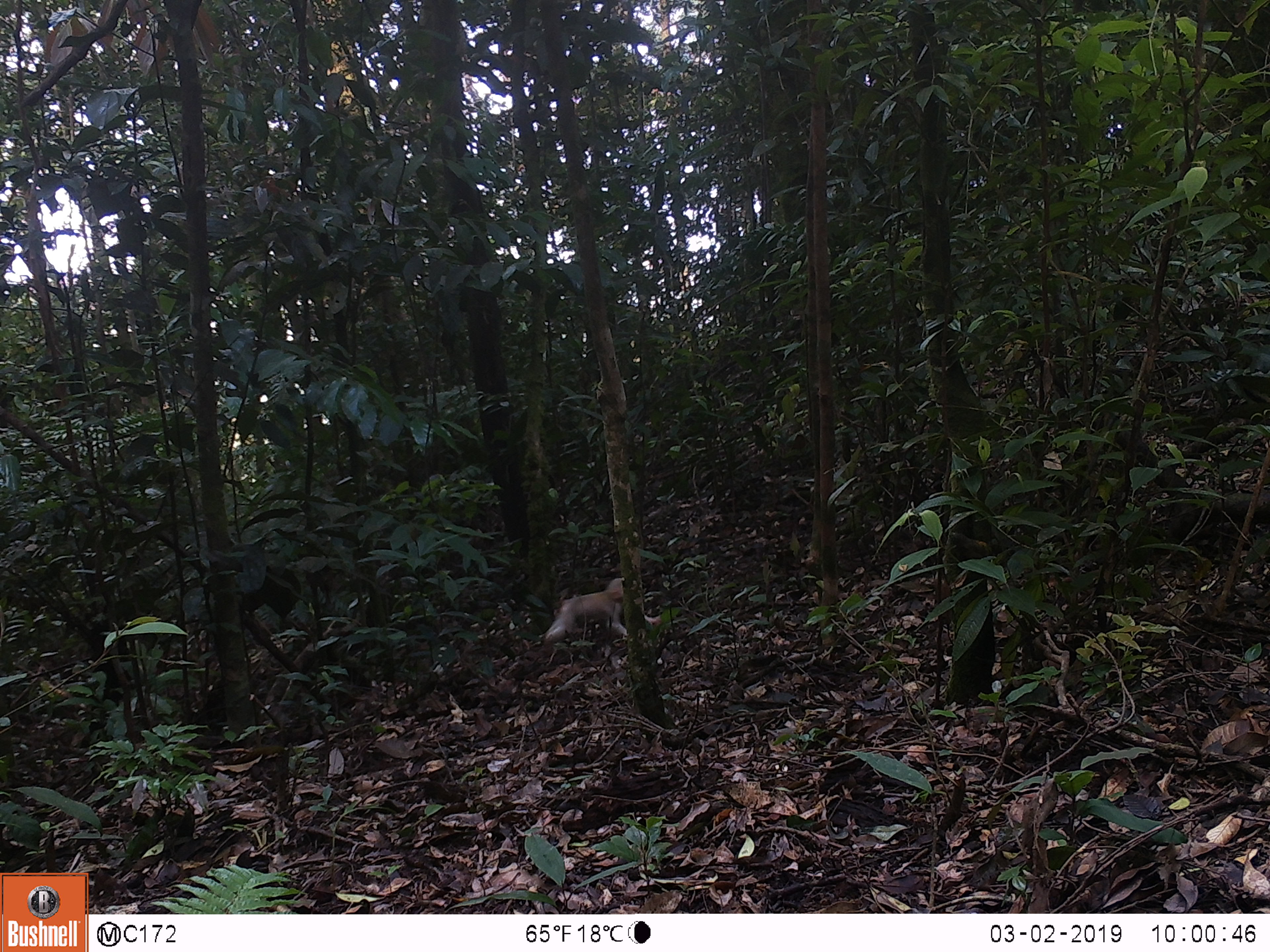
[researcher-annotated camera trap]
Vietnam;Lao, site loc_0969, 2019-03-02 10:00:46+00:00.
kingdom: Animalia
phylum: Chordata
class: Mammalia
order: Primates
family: Cercopithecidae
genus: Macaca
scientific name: Macaca arctoides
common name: stump-tailed macaque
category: stump tailed macaque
Stump tailed macaque (stump-tailed macaque) (Macaca arctoides). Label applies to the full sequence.